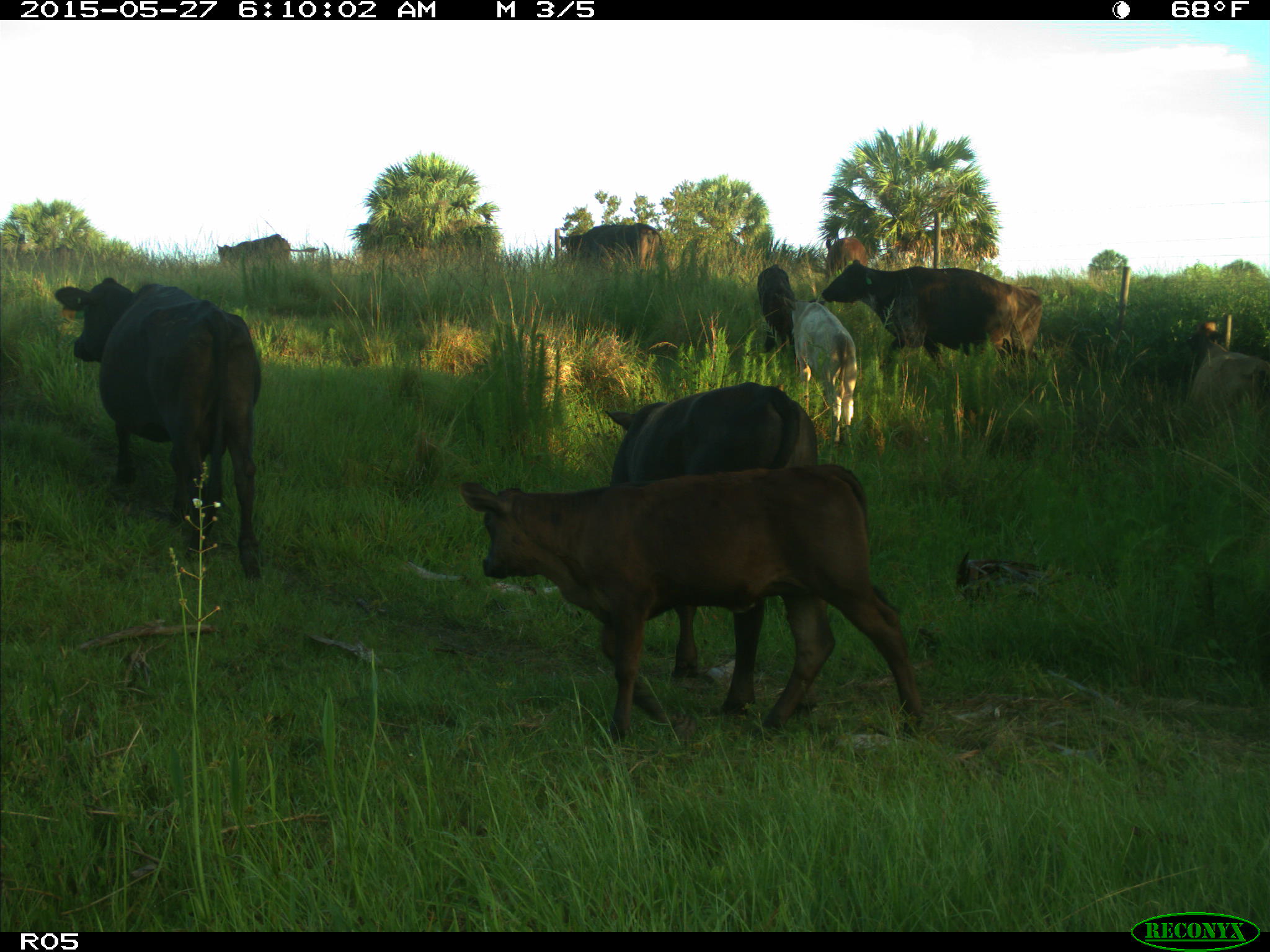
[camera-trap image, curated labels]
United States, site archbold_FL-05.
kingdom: Animalia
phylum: Chordata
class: Mammalia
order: Artiodactyla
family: Bovidae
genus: Bos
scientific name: Bos taurus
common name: domestic cow